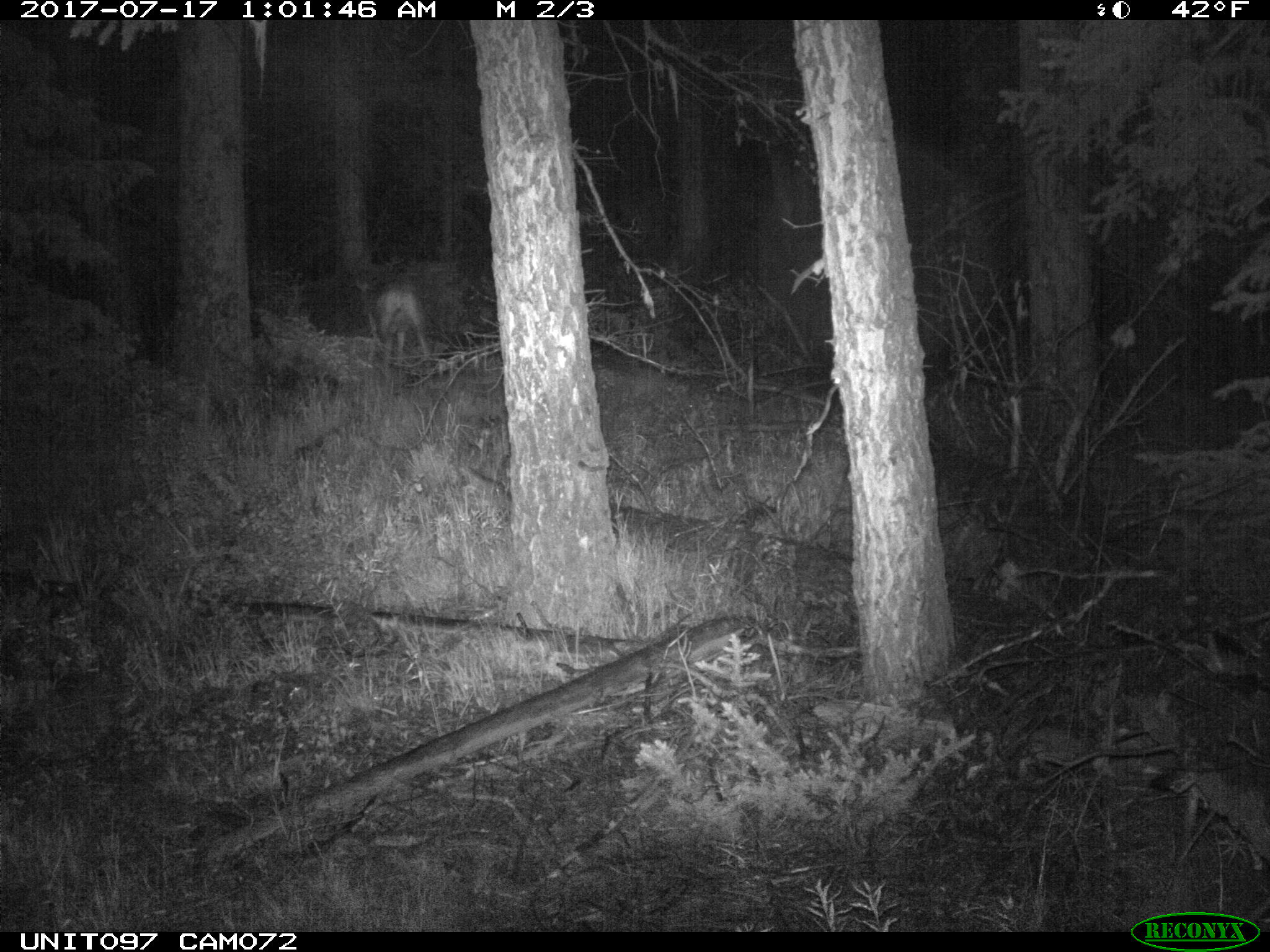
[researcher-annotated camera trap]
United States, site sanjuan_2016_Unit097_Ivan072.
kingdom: Animalia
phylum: Chordata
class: Mammalia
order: Artiodactyla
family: Cervidae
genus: Odocoileus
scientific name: Odocoileus hemionus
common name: mule deer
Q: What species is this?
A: Odocoileus hemionus (mule deer).